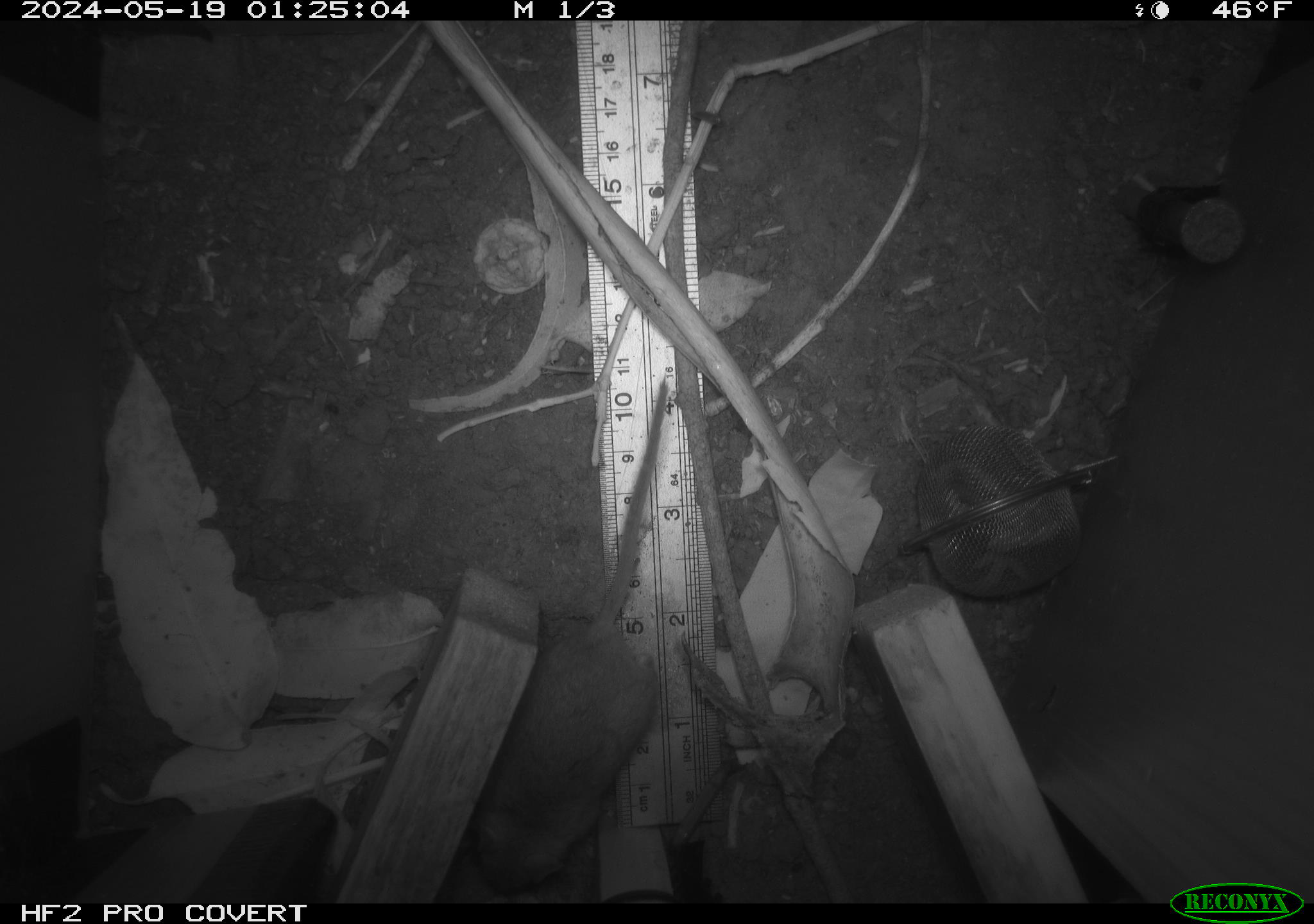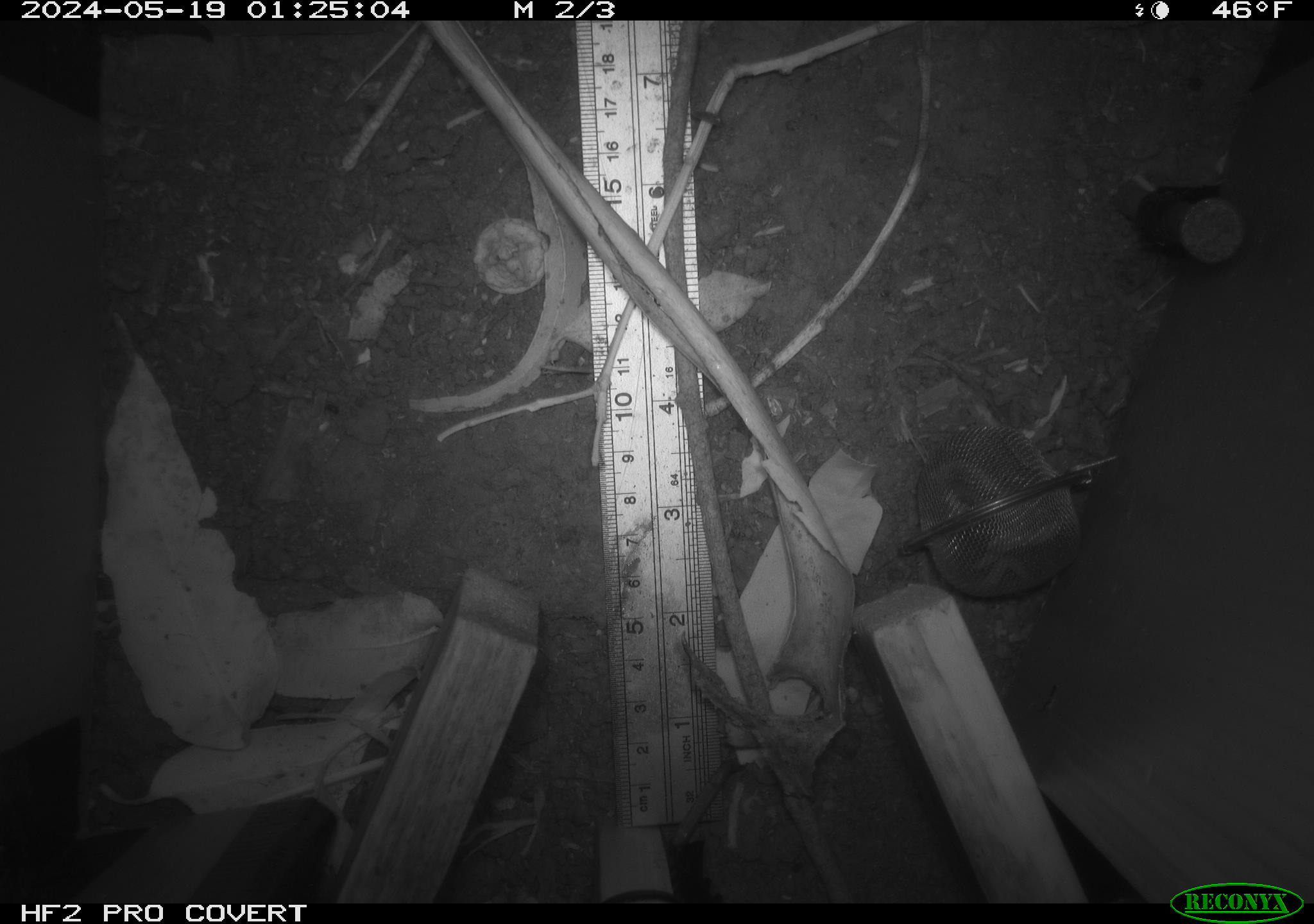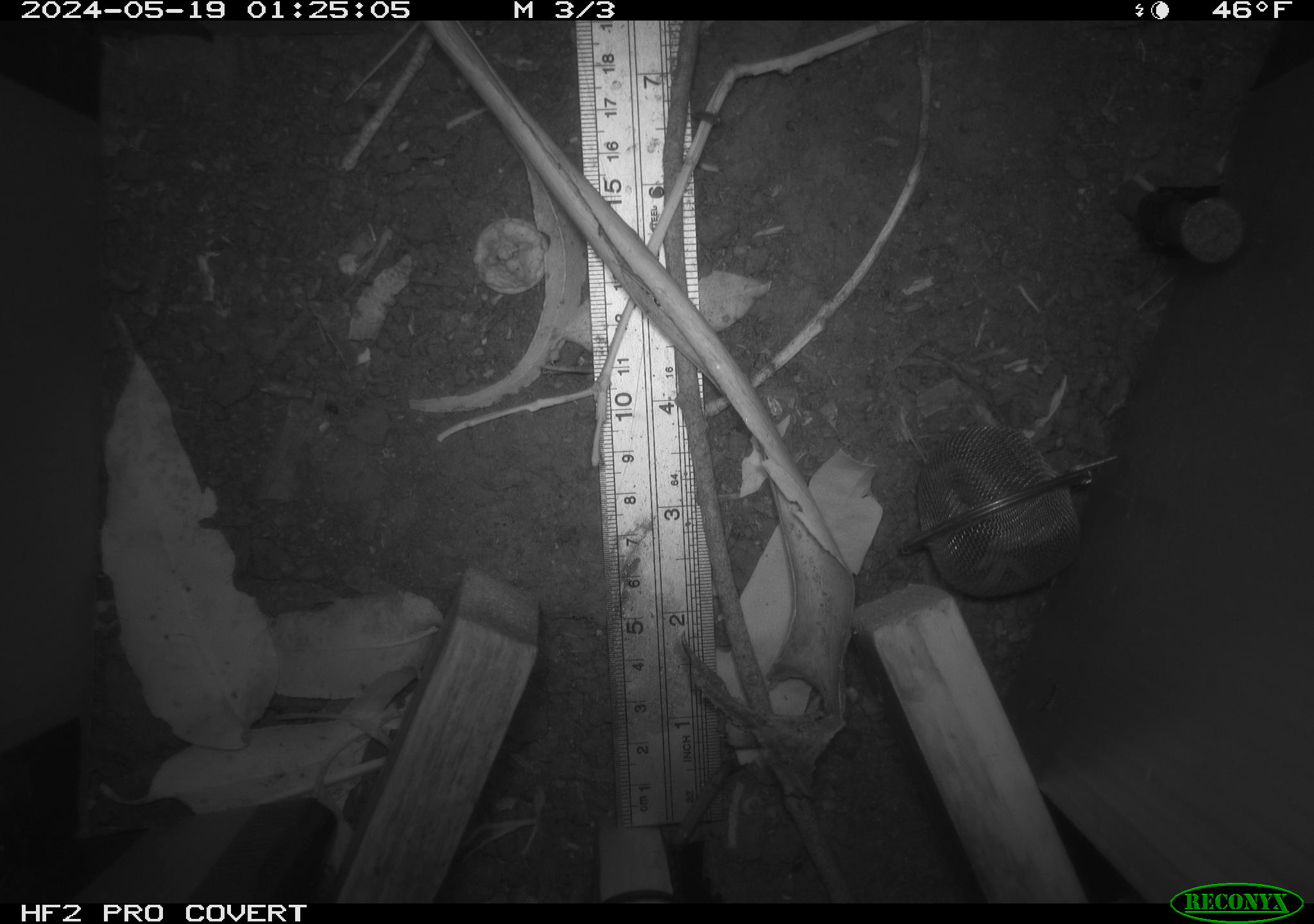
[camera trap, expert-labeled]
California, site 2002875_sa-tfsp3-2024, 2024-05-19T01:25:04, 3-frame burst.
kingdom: Animalia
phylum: Chordata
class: Mammalia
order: Rodentia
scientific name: Rodentia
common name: rodent